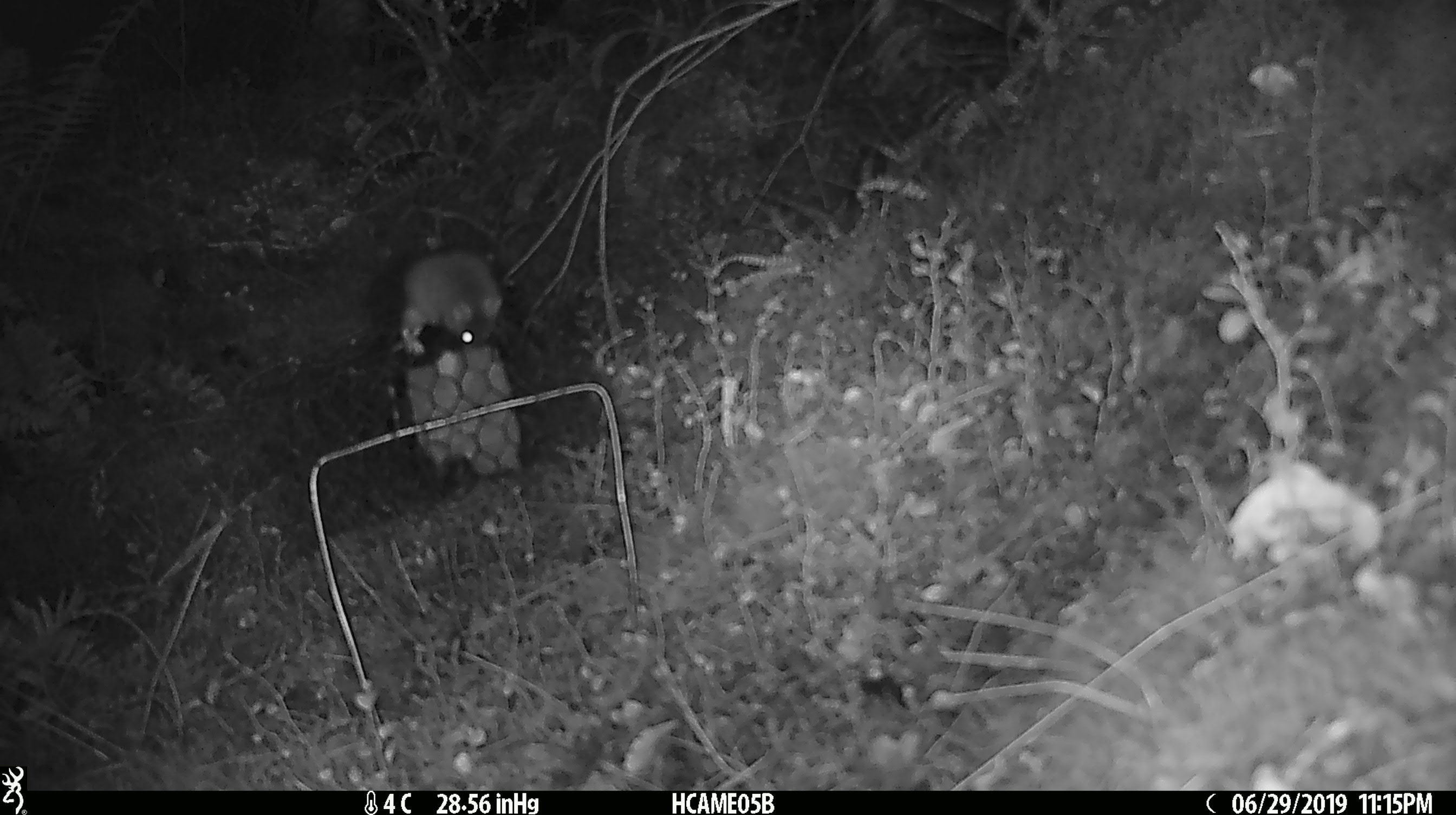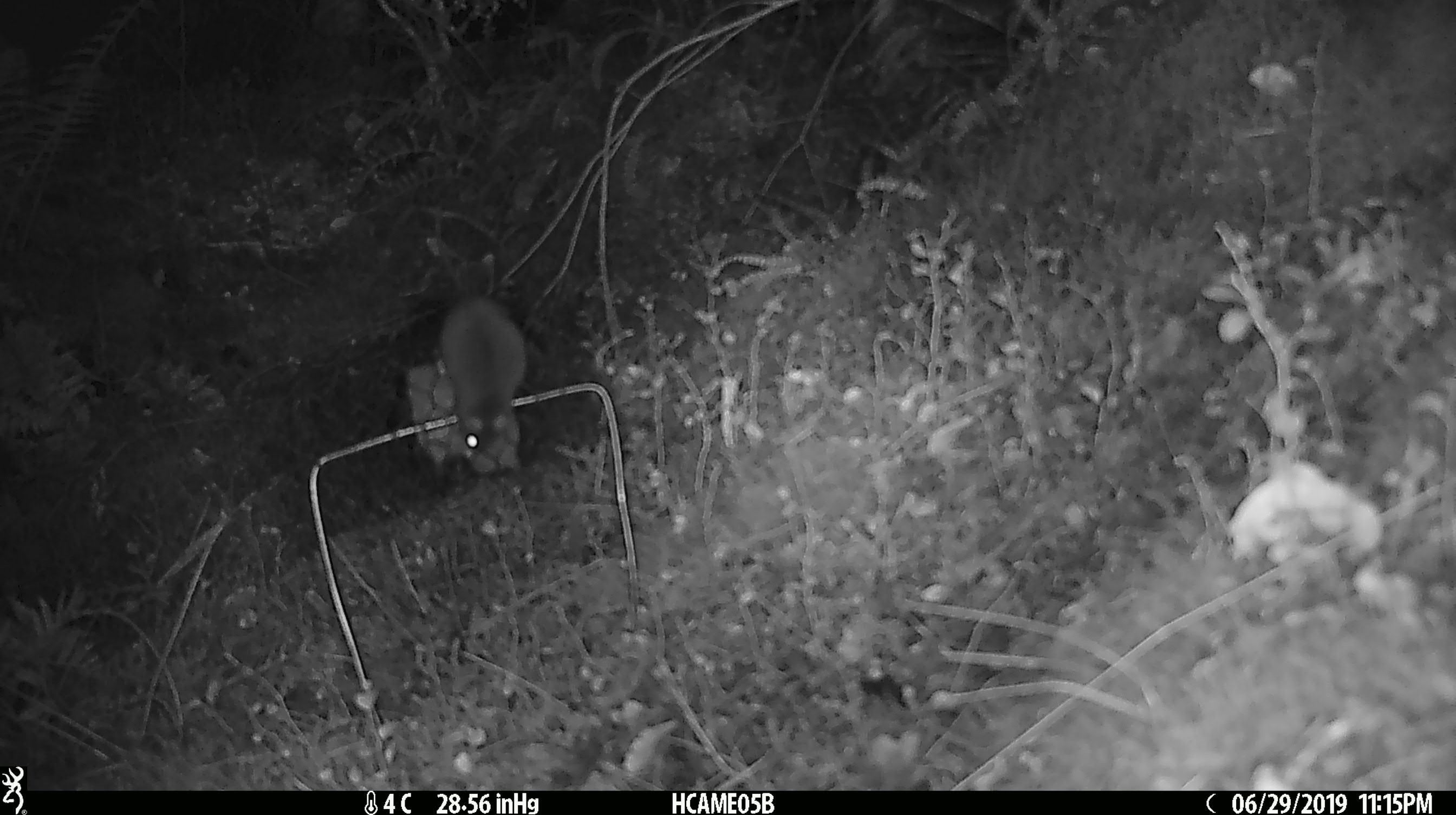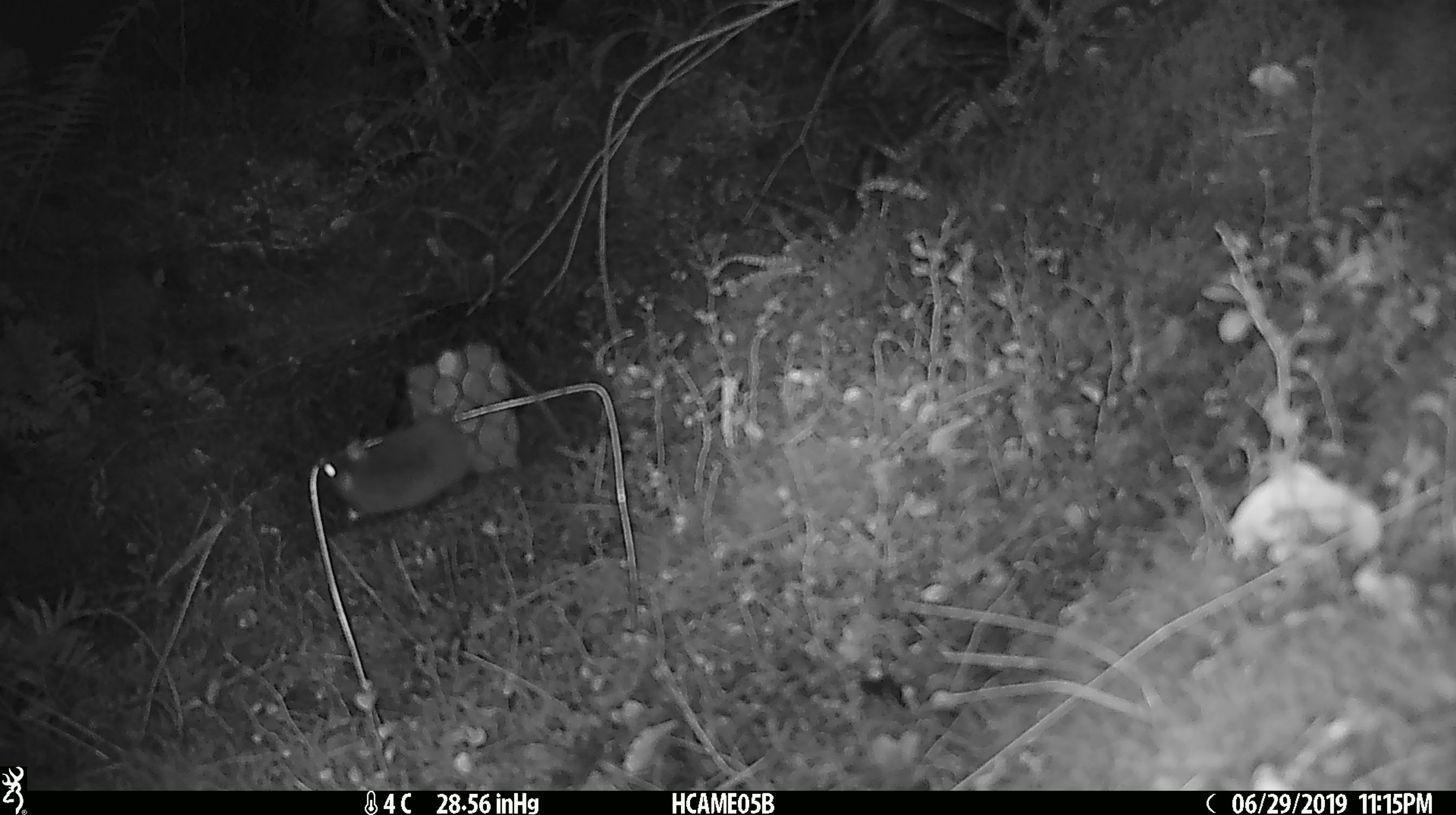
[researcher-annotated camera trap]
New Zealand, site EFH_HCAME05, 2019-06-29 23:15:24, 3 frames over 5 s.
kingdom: Animalia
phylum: Chordata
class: Mammalia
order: Rodentia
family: Muridae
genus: Mus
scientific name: Mus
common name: mouse